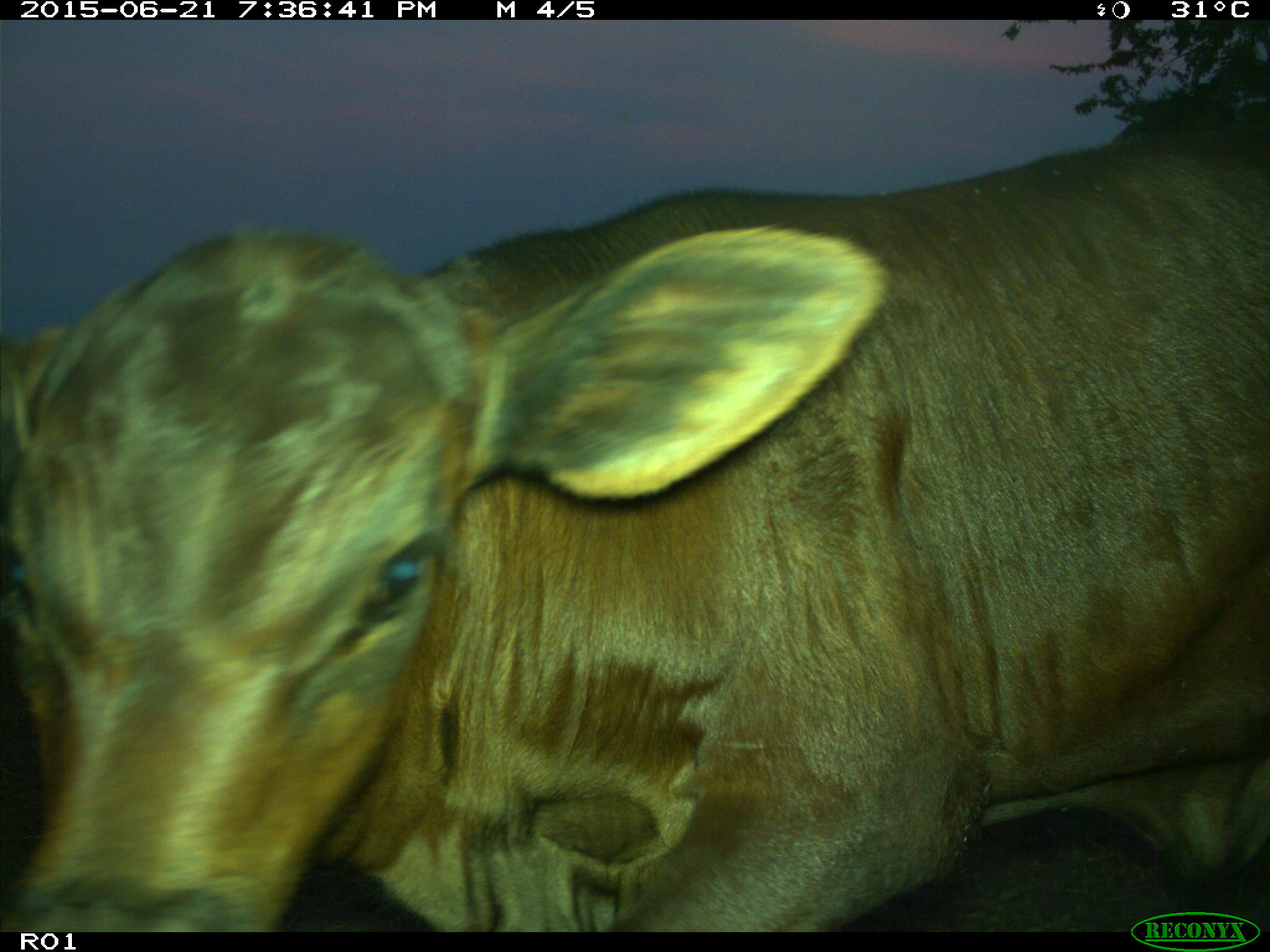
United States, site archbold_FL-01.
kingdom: Animalia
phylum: Chordata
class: Mammalia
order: Artiodactyla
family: Bovidae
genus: Bos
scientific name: Bos taurus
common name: domestic cow